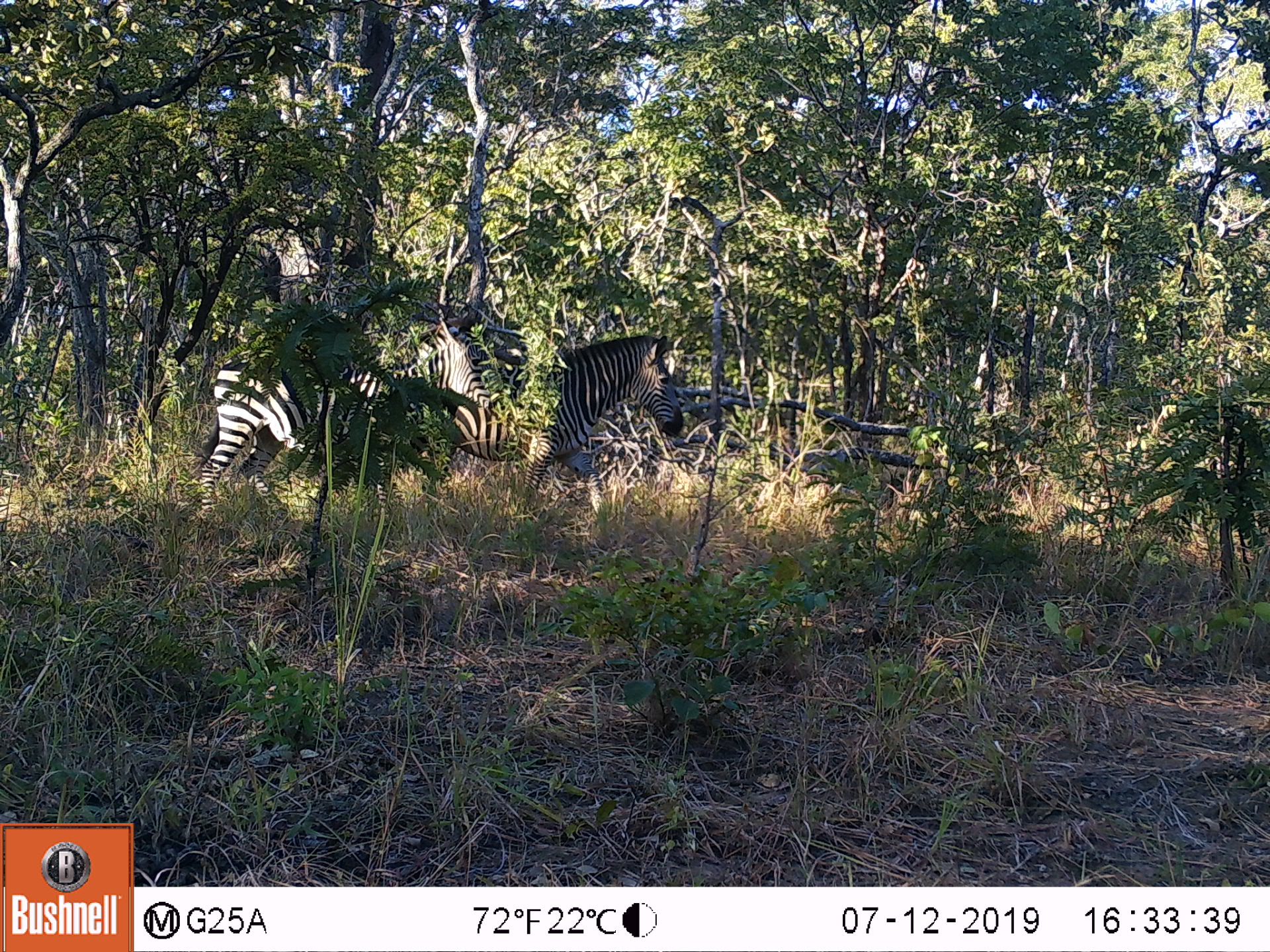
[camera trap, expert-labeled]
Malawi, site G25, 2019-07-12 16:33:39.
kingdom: Animalia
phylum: Chordata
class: Mammalia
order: Perissodactyla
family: Equidae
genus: Equus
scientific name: Equus quagga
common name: plains zebra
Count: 2.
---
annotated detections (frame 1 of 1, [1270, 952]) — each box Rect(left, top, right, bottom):
plains zebra: Rect(189, 311, 507, 517); Rect(438, 332, 689, 521)